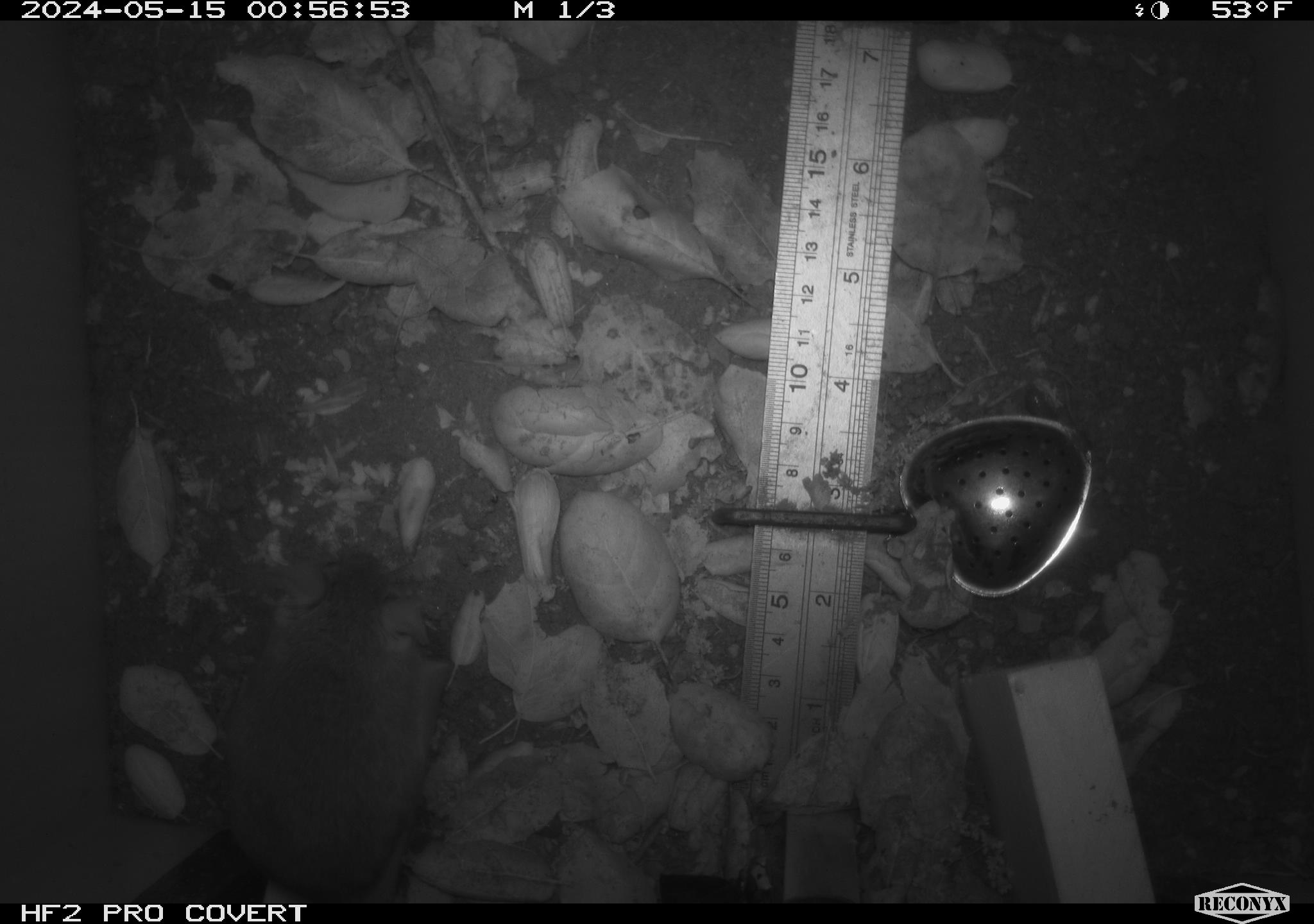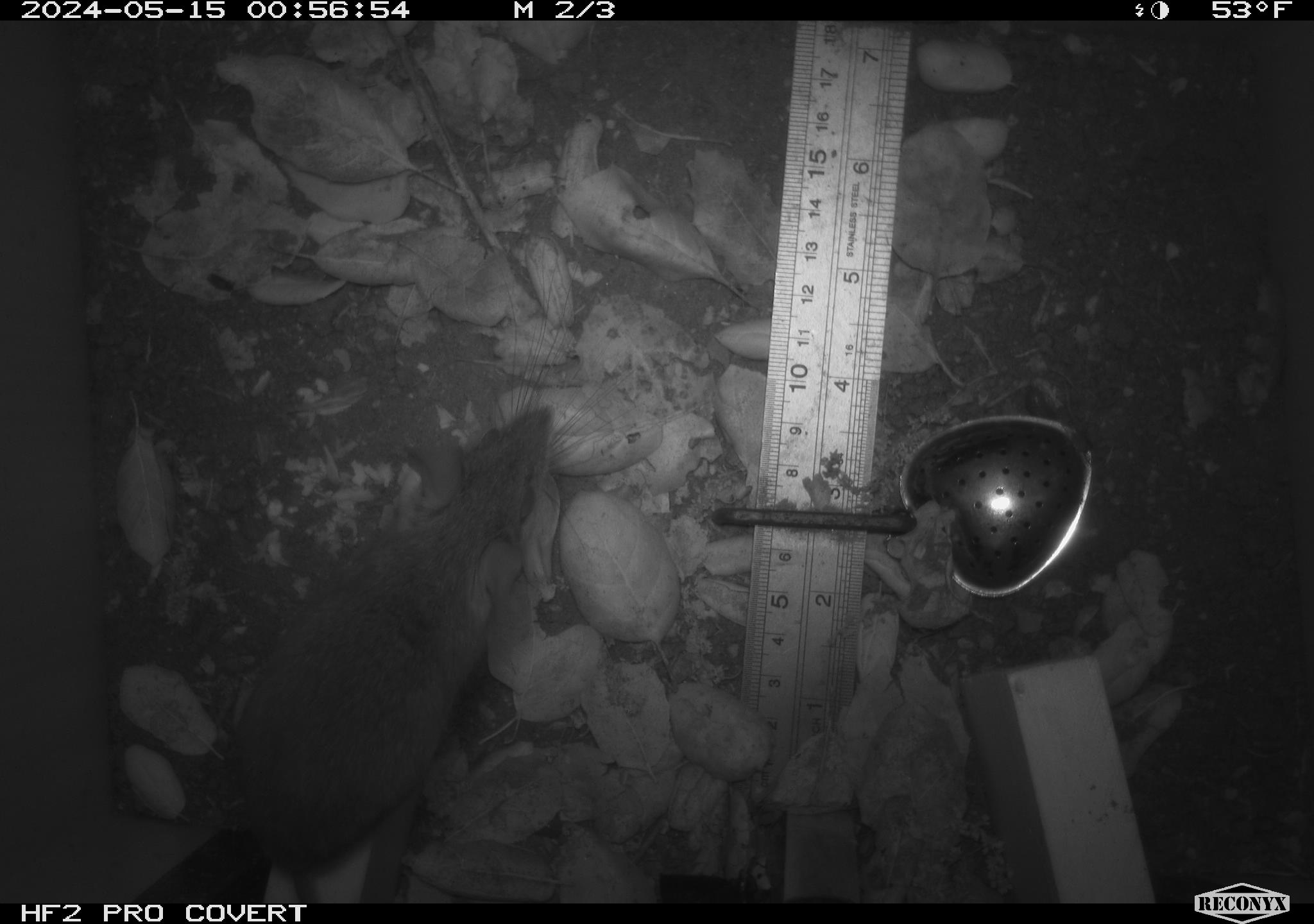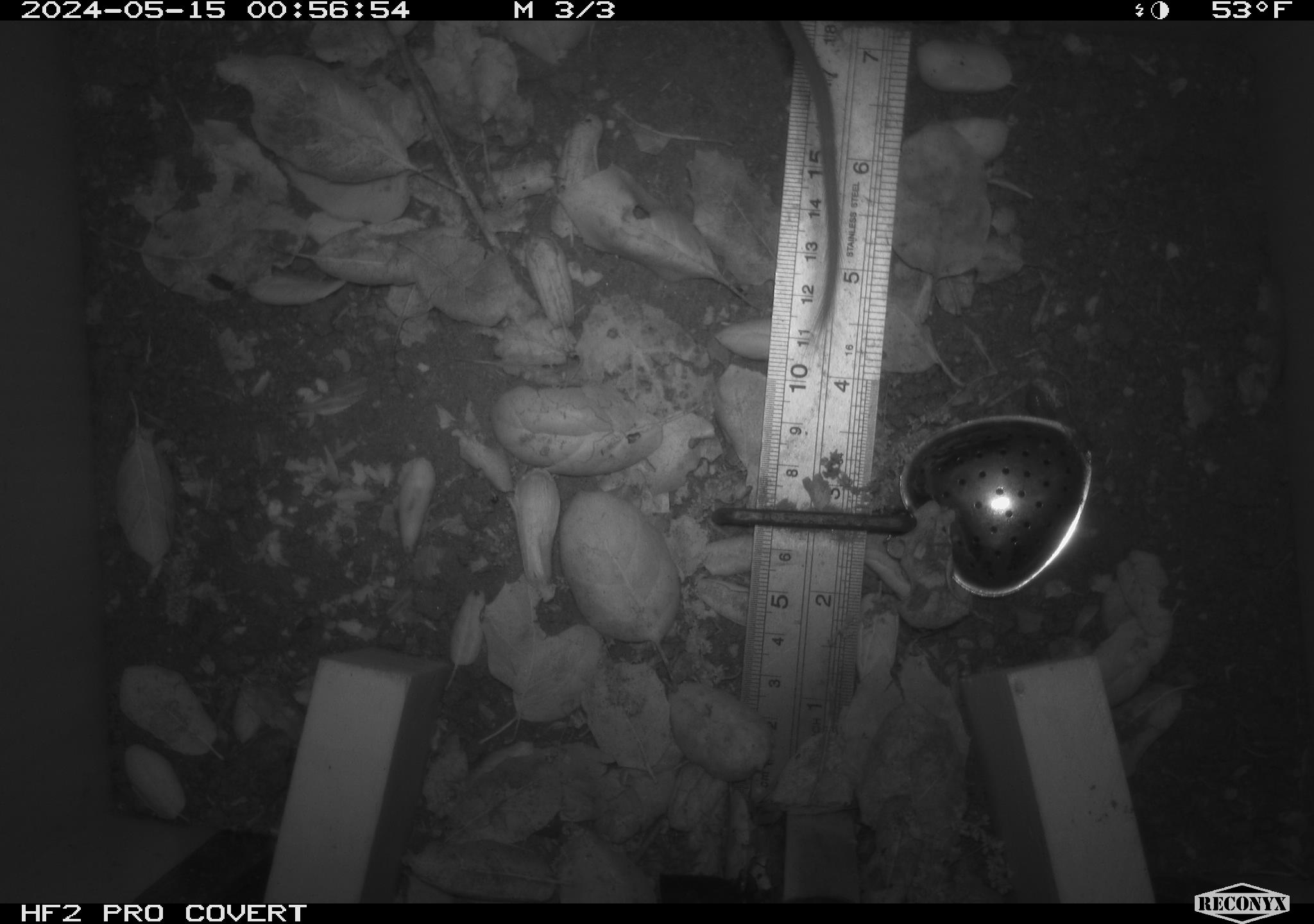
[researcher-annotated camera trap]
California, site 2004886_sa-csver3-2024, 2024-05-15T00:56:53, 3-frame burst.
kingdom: Animalia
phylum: Chordata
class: Mammalia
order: Rodentia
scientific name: Rodentia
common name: rodent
Rodent (Rodentia).